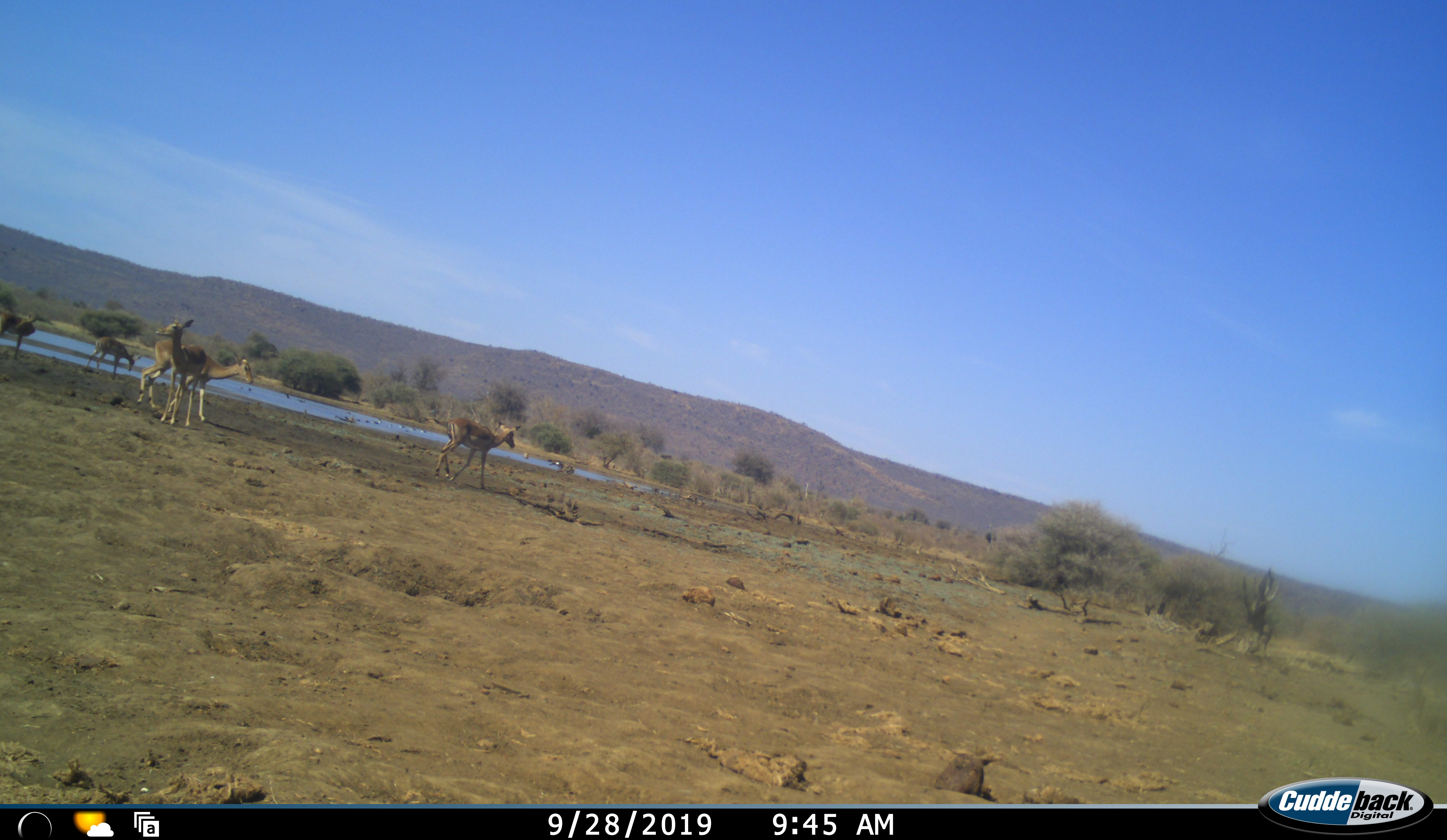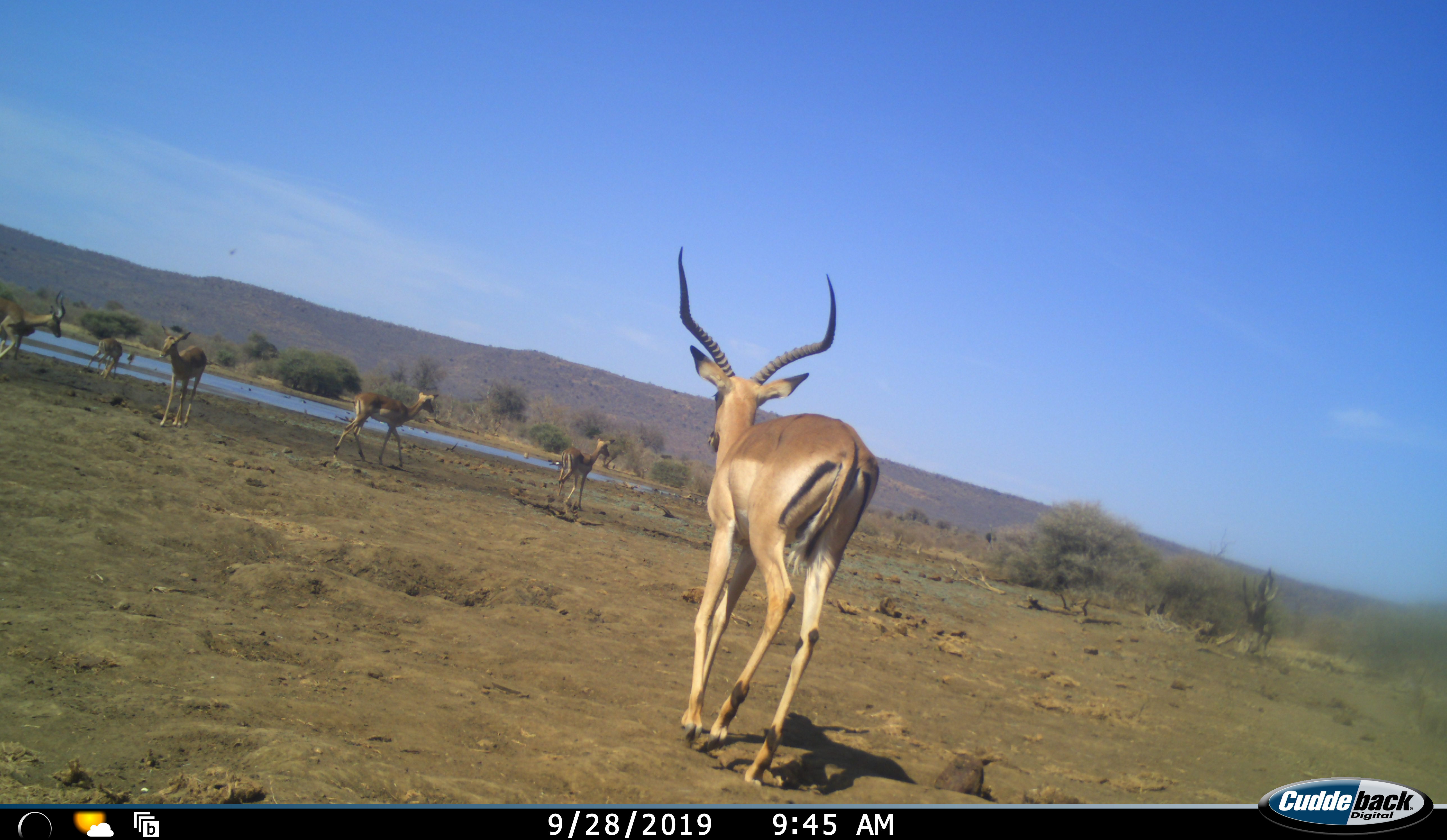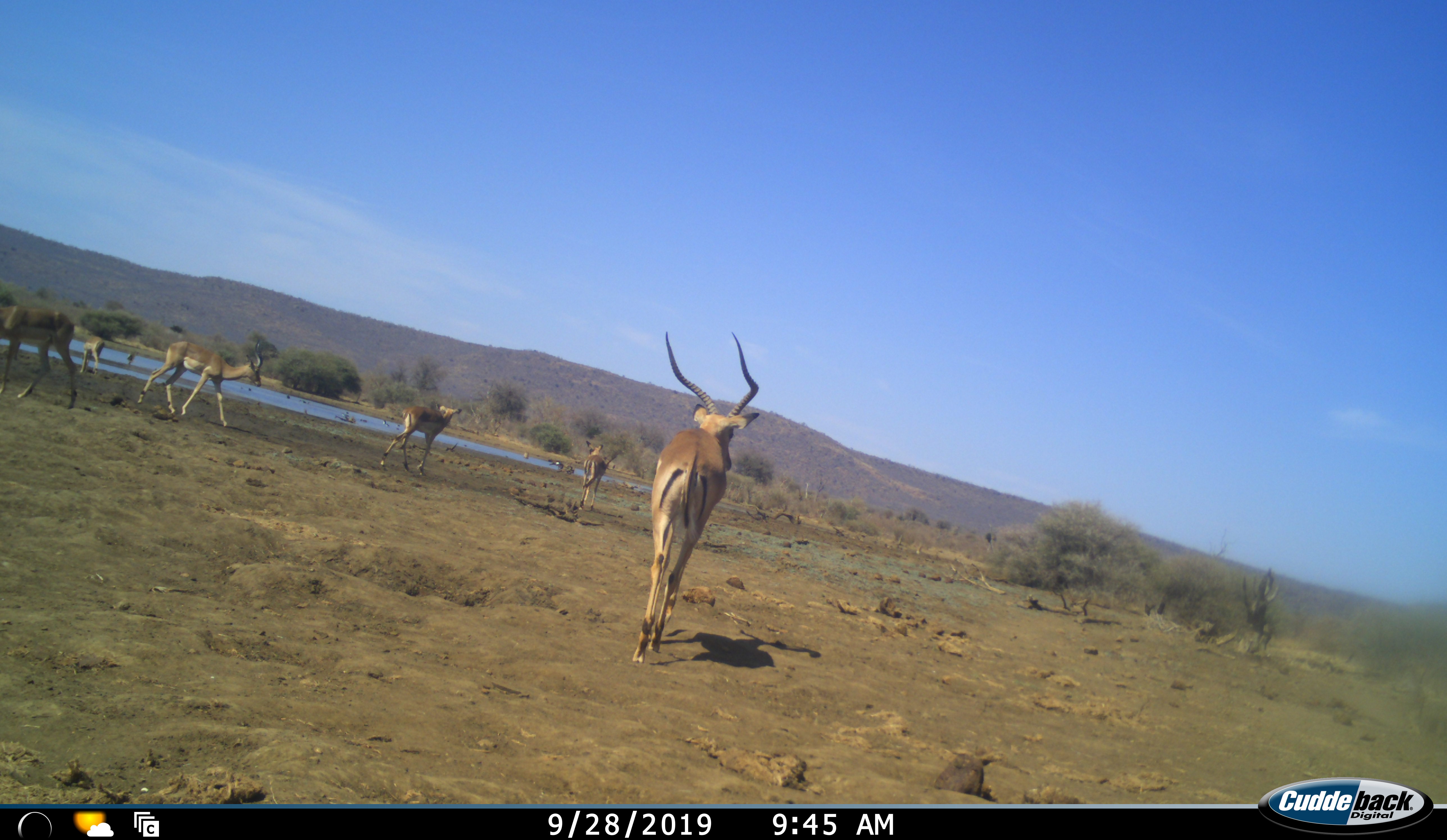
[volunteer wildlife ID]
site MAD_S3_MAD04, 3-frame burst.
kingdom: Animalia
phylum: Chordata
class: Mammalia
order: Artiodactyla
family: Bovidae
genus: Aepyceros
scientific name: Aepyceros melampus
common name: impala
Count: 6.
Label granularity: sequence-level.